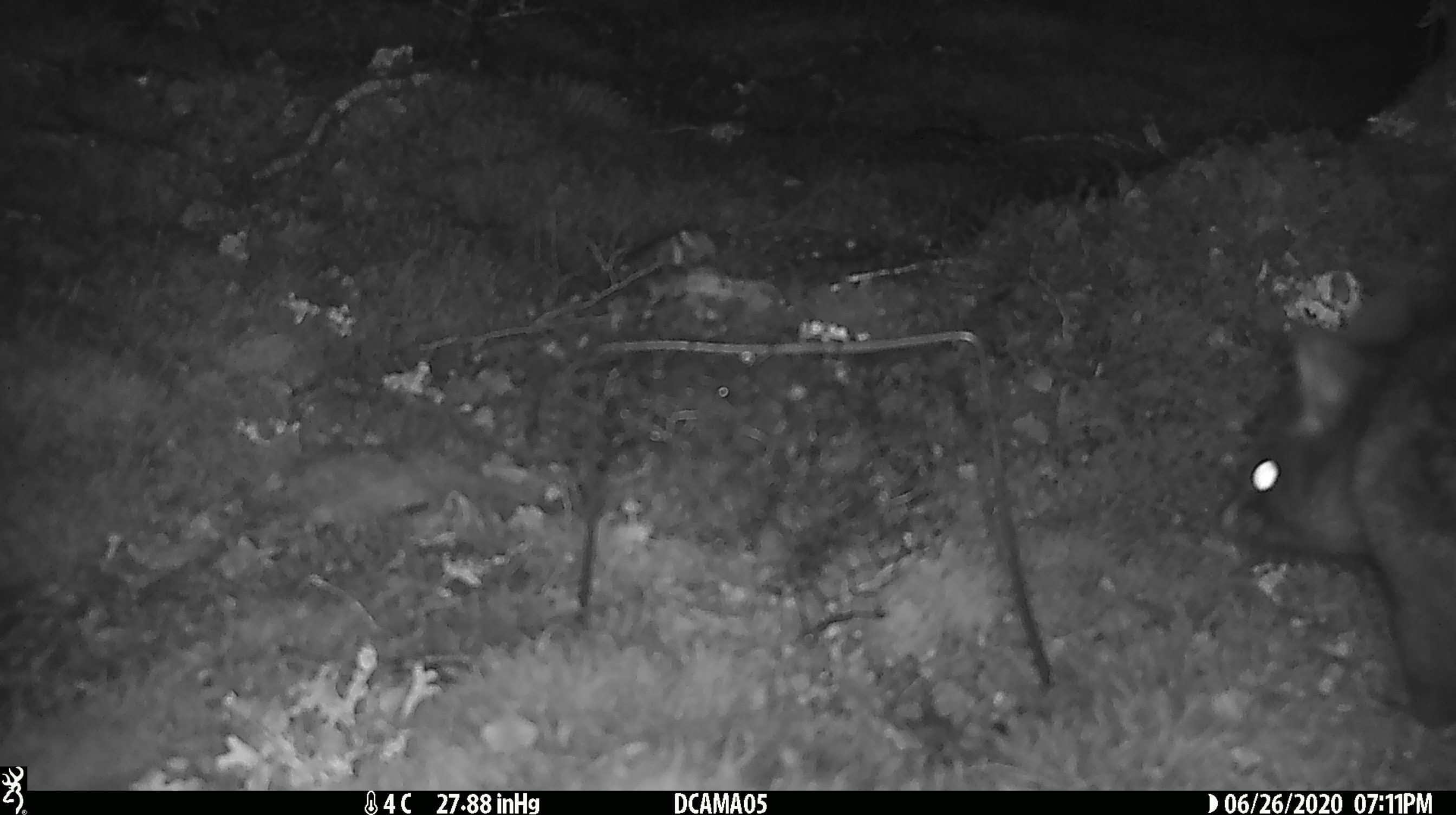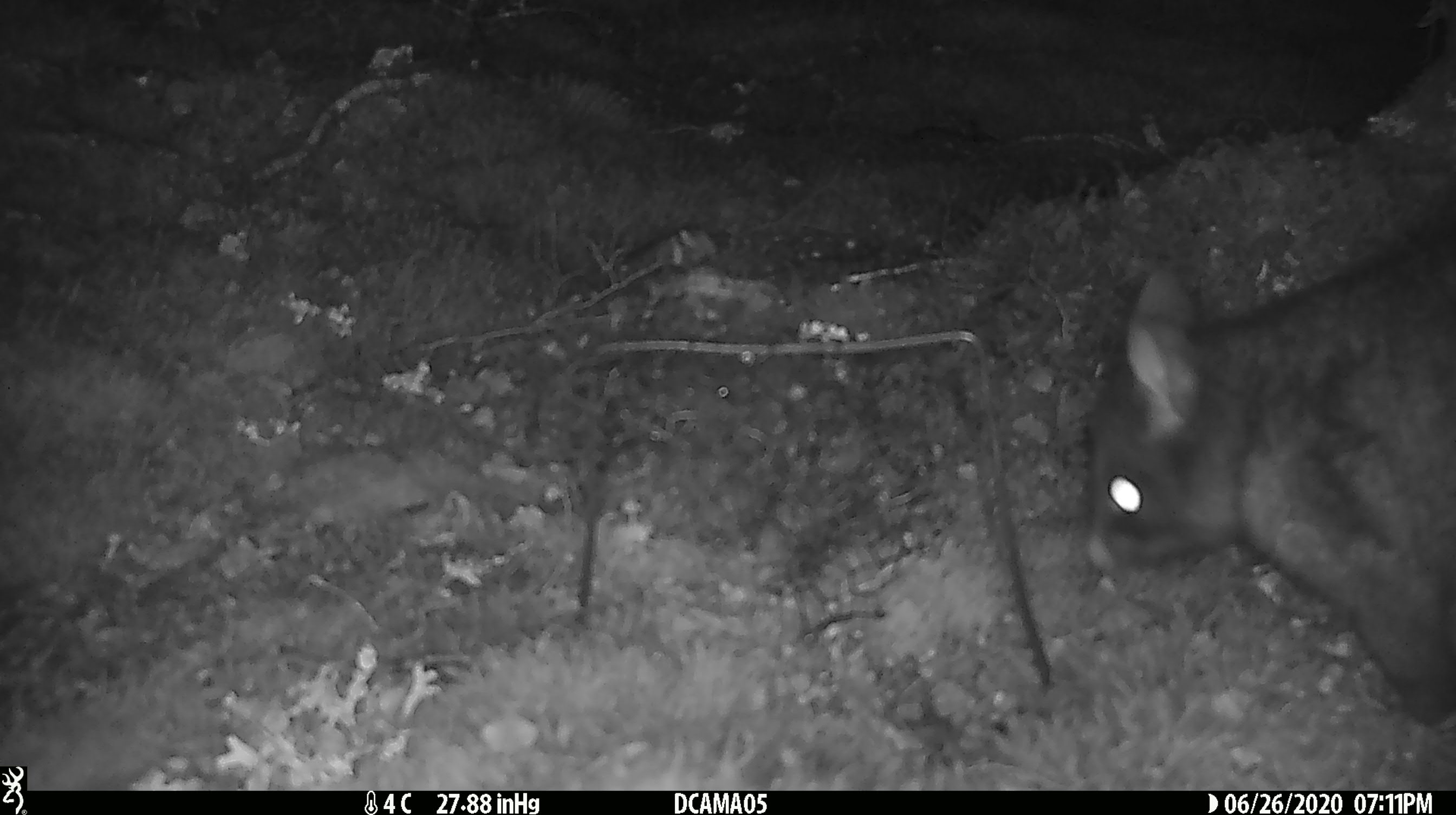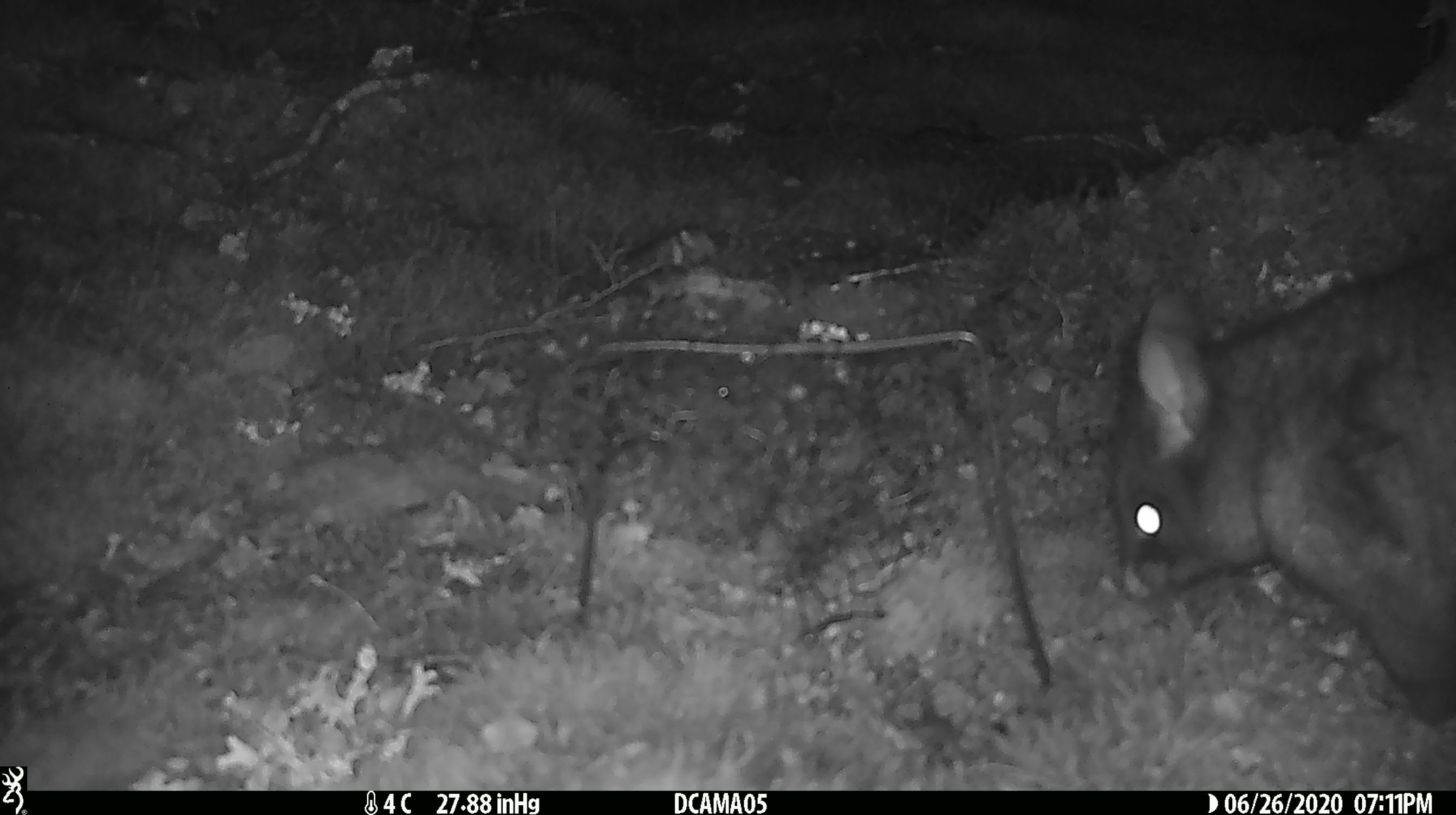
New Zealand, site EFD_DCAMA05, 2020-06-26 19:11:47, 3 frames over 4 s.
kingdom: Animalia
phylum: Chordata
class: Mammalia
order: Diprotodontia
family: Phalangeridae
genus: Trichosurus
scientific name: Trichosurus vulpecula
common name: common brushtail possum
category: possum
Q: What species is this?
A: Possum (common brushtail possum) (Trichosurus vulpecula).